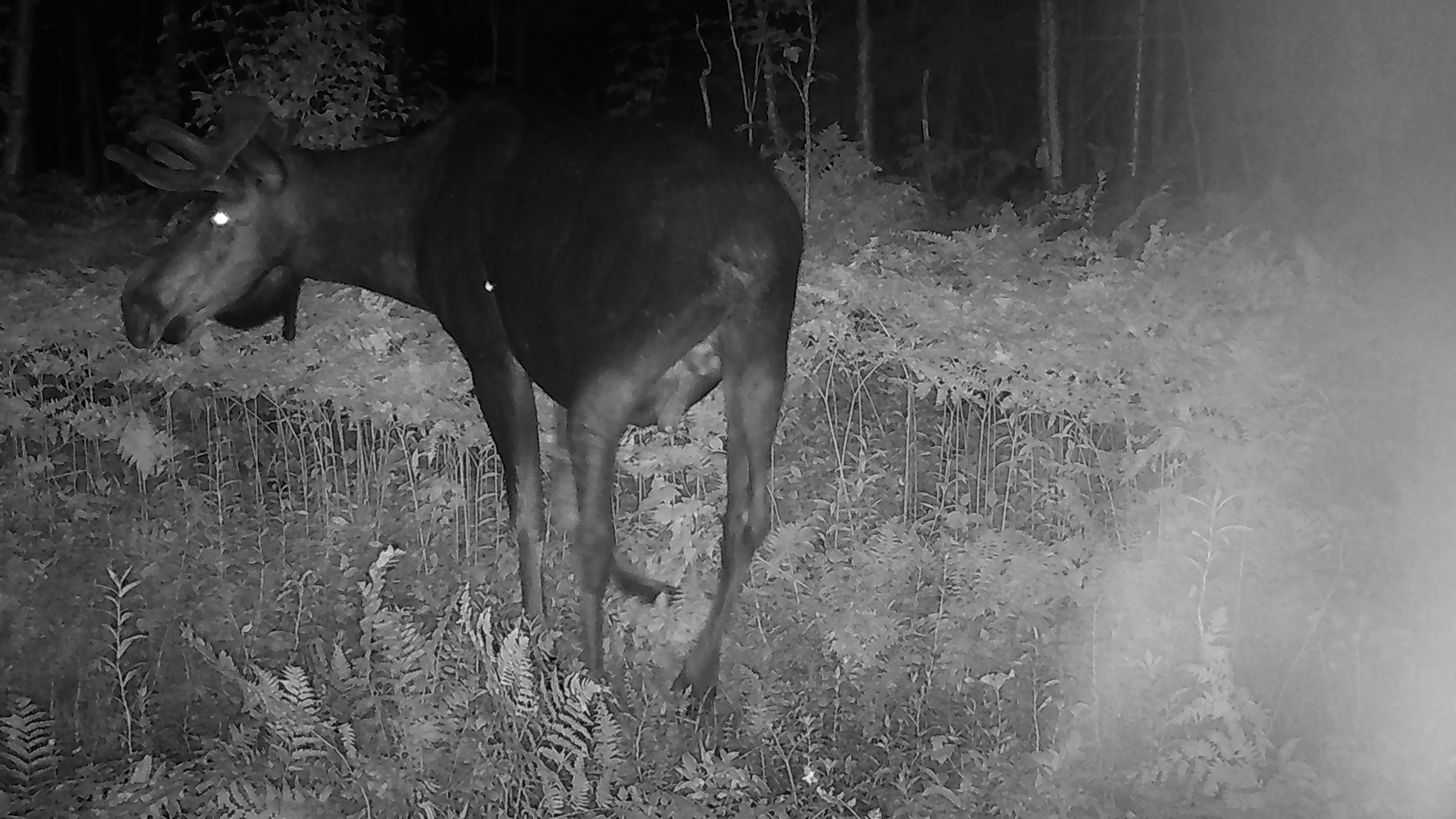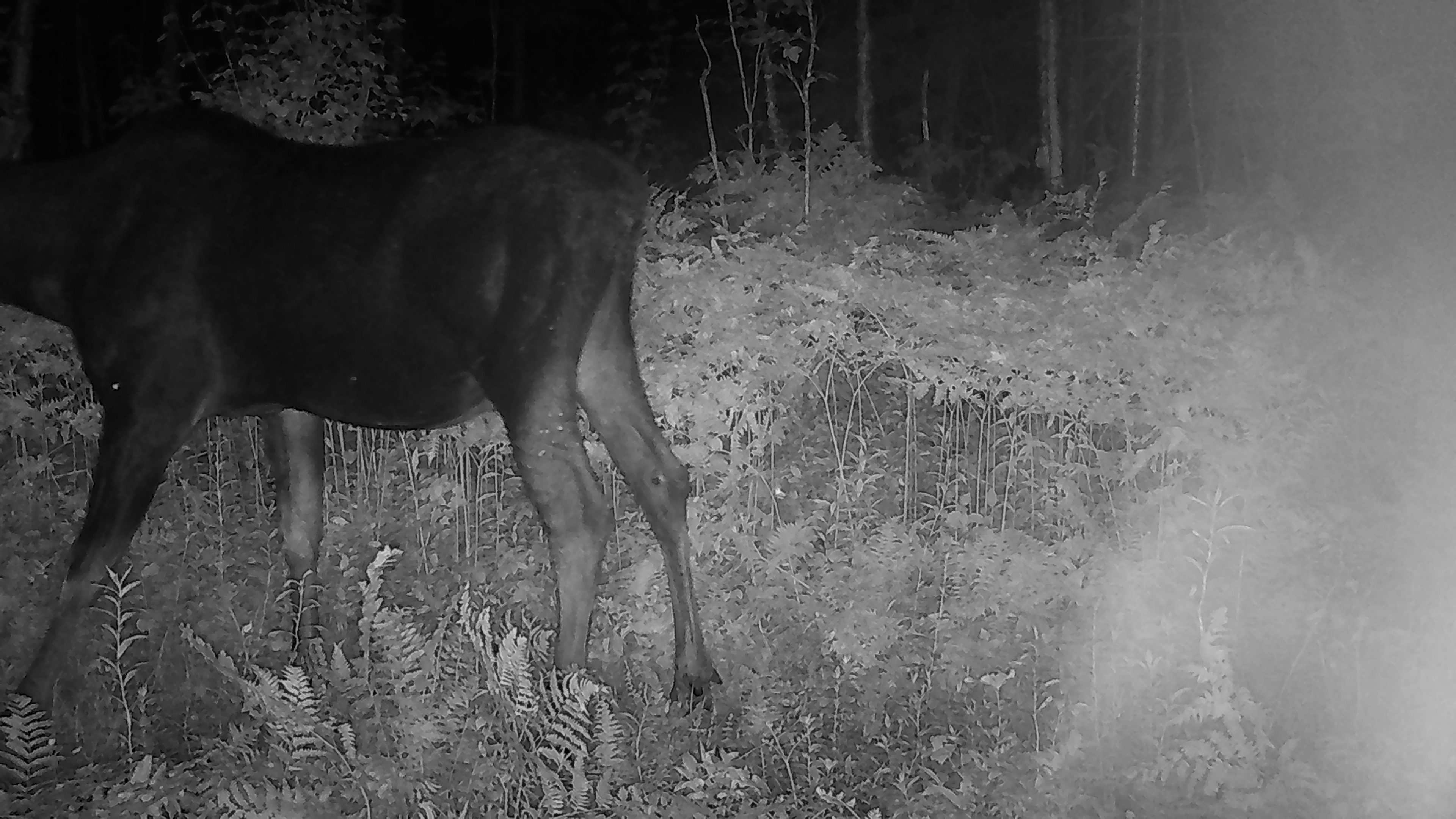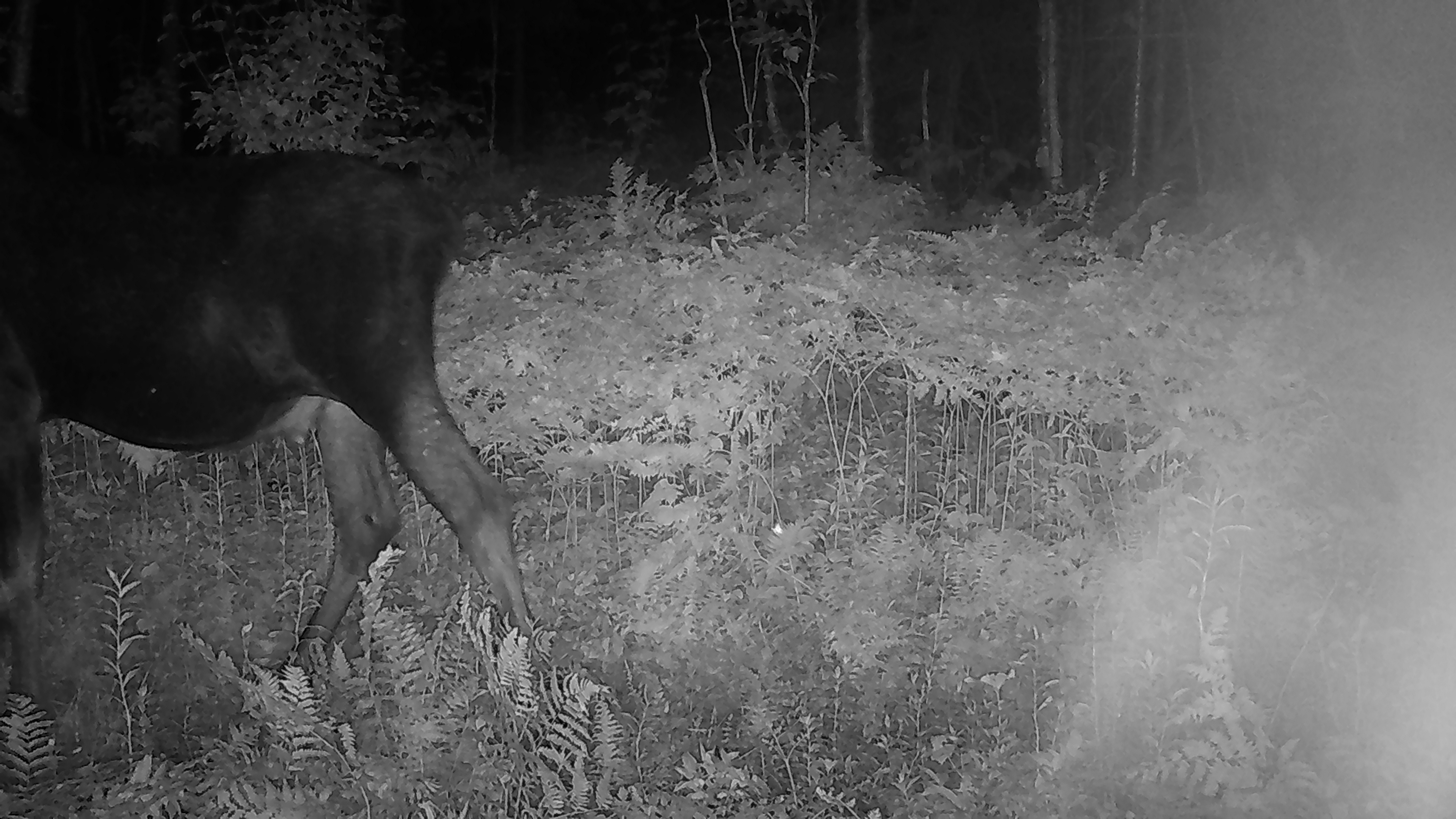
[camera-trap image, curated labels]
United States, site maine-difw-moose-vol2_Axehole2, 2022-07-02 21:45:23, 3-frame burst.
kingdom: Animalia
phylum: Chordata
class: Mammalia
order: Artiodactyla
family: Cervidae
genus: Alces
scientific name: Alces alces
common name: moose